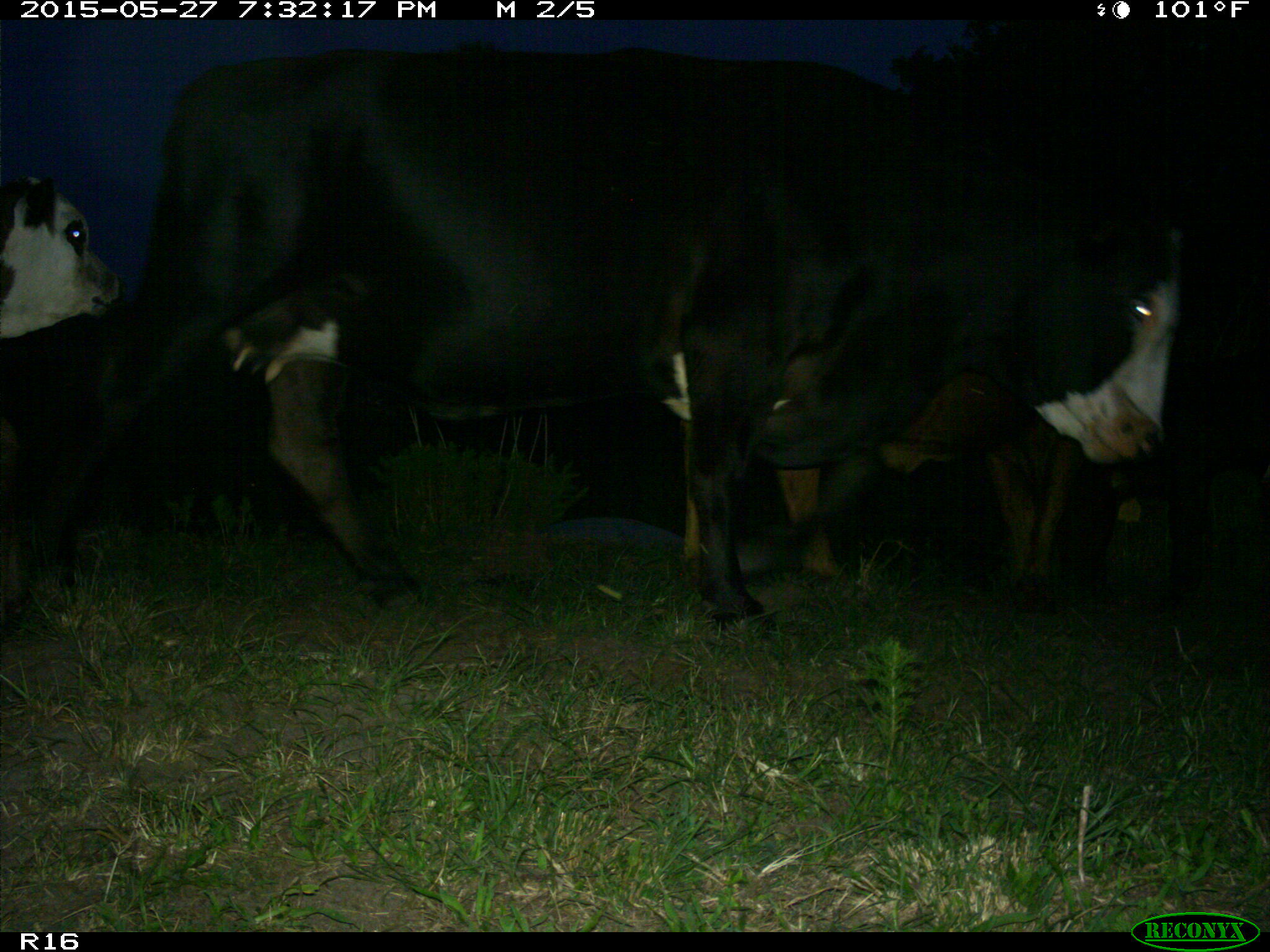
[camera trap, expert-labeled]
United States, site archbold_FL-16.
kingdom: Animalia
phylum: Chordata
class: Mammalia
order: Artiodactyla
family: Bovidae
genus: Bos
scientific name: Bos taurus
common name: domestic cow